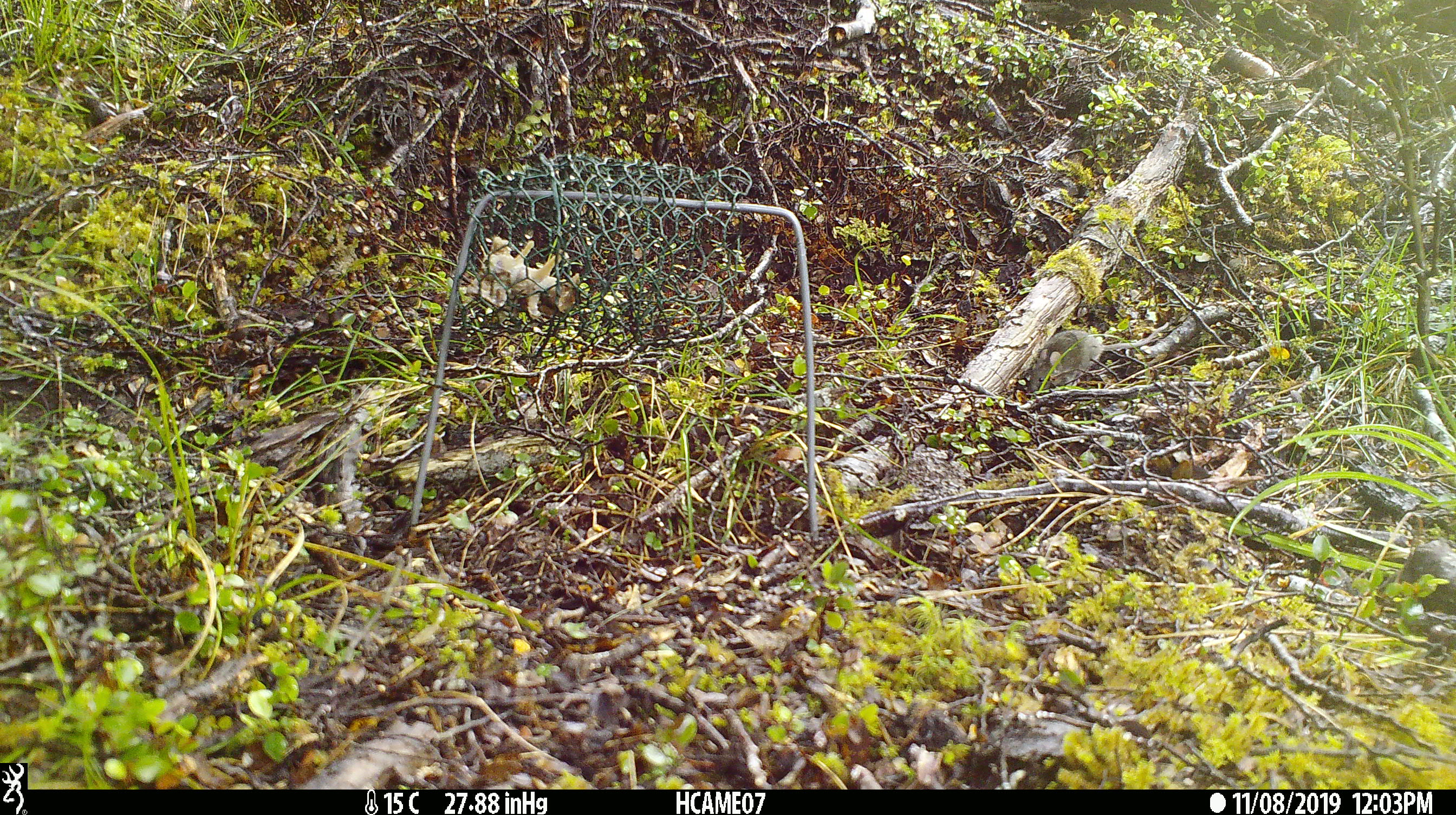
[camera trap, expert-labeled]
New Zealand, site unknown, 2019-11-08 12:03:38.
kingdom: Animalia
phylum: Chordata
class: Mammalia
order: Rodentia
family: Muridae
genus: Mus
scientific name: Mus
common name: mouse